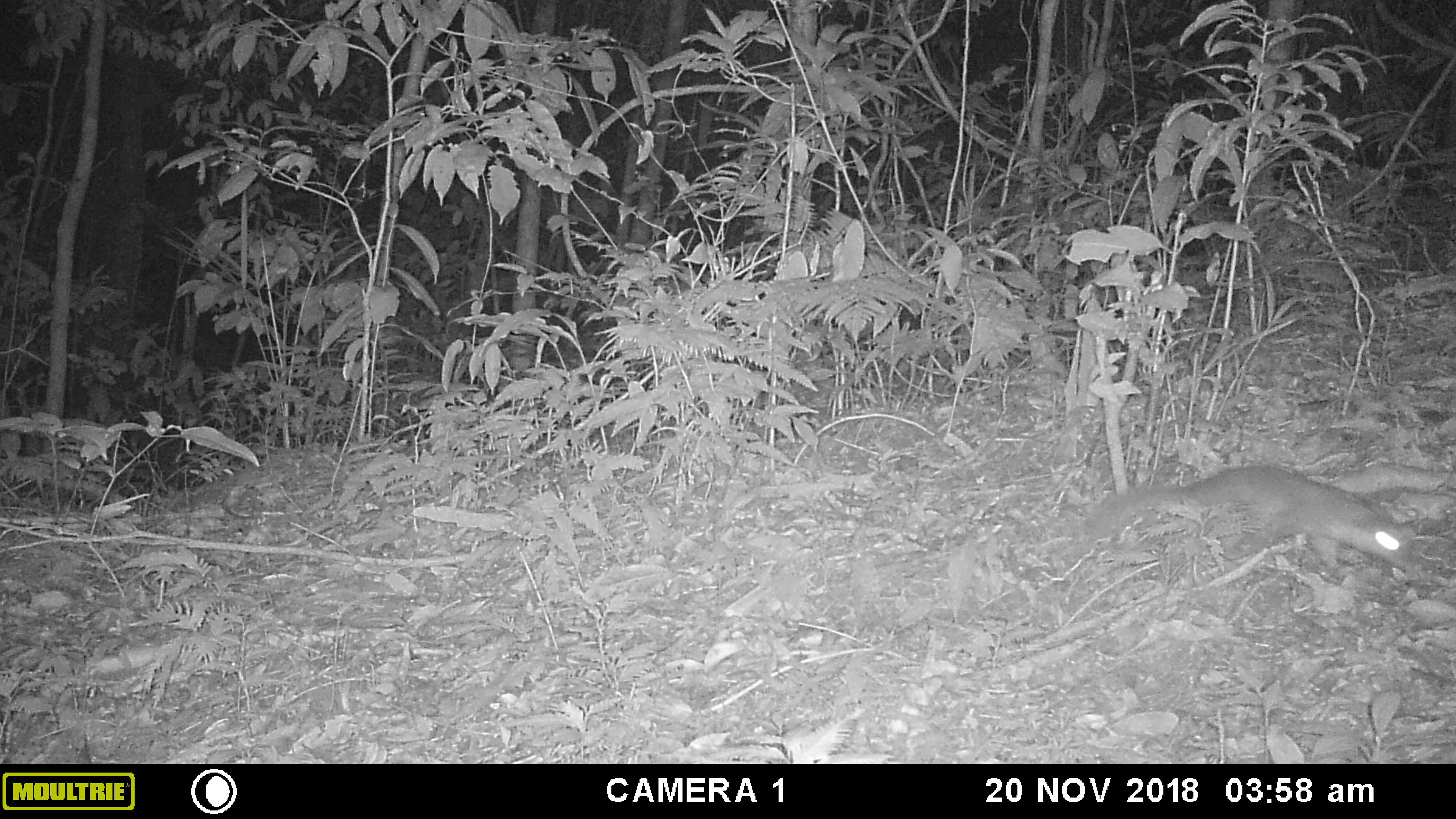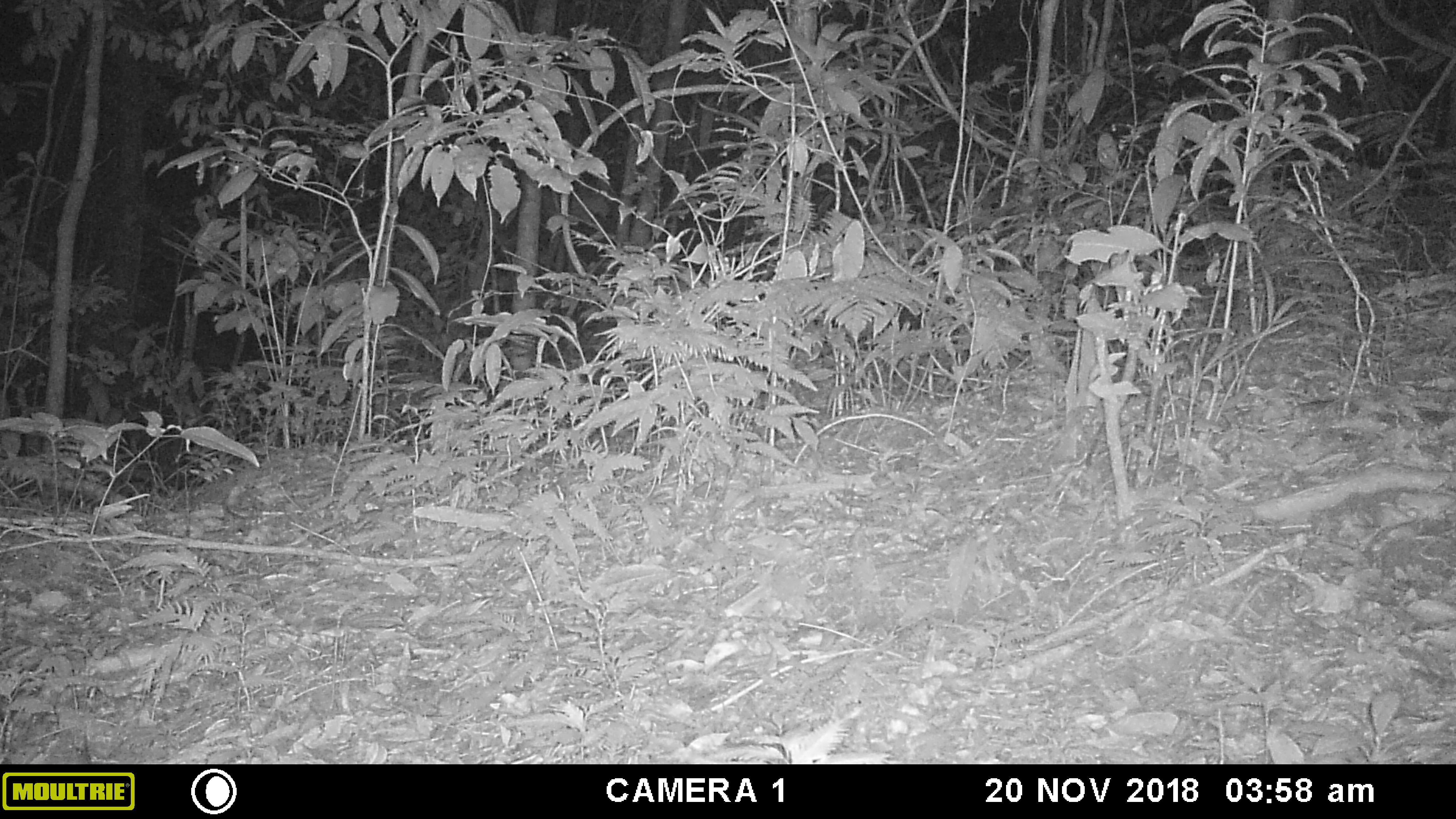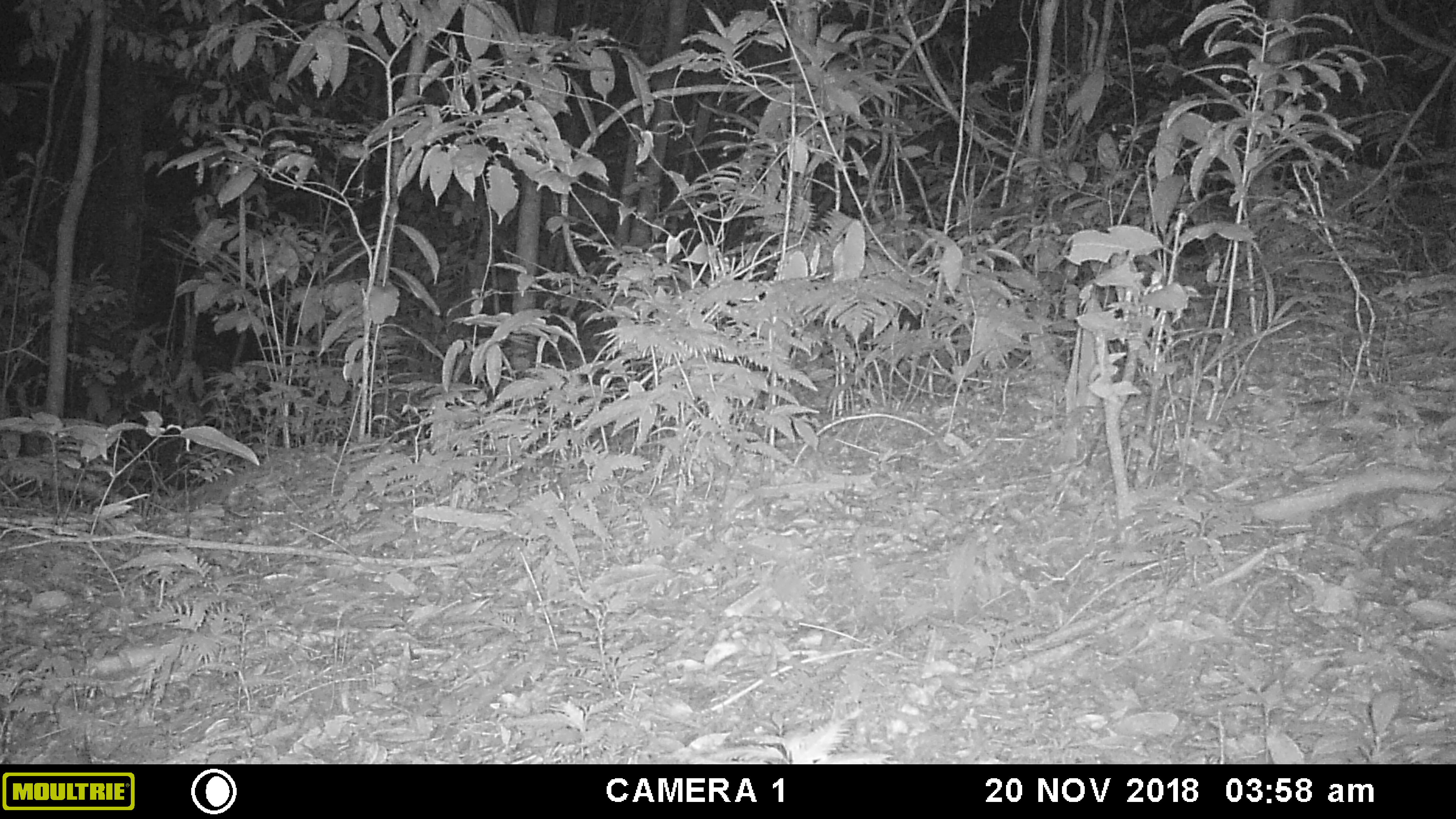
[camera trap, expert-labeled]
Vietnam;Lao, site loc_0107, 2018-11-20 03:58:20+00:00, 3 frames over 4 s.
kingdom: Animalia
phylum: Chordata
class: Mammalia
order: Carnivora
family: Mustelidae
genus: Melogale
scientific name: Melogale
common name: ferret badger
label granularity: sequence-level